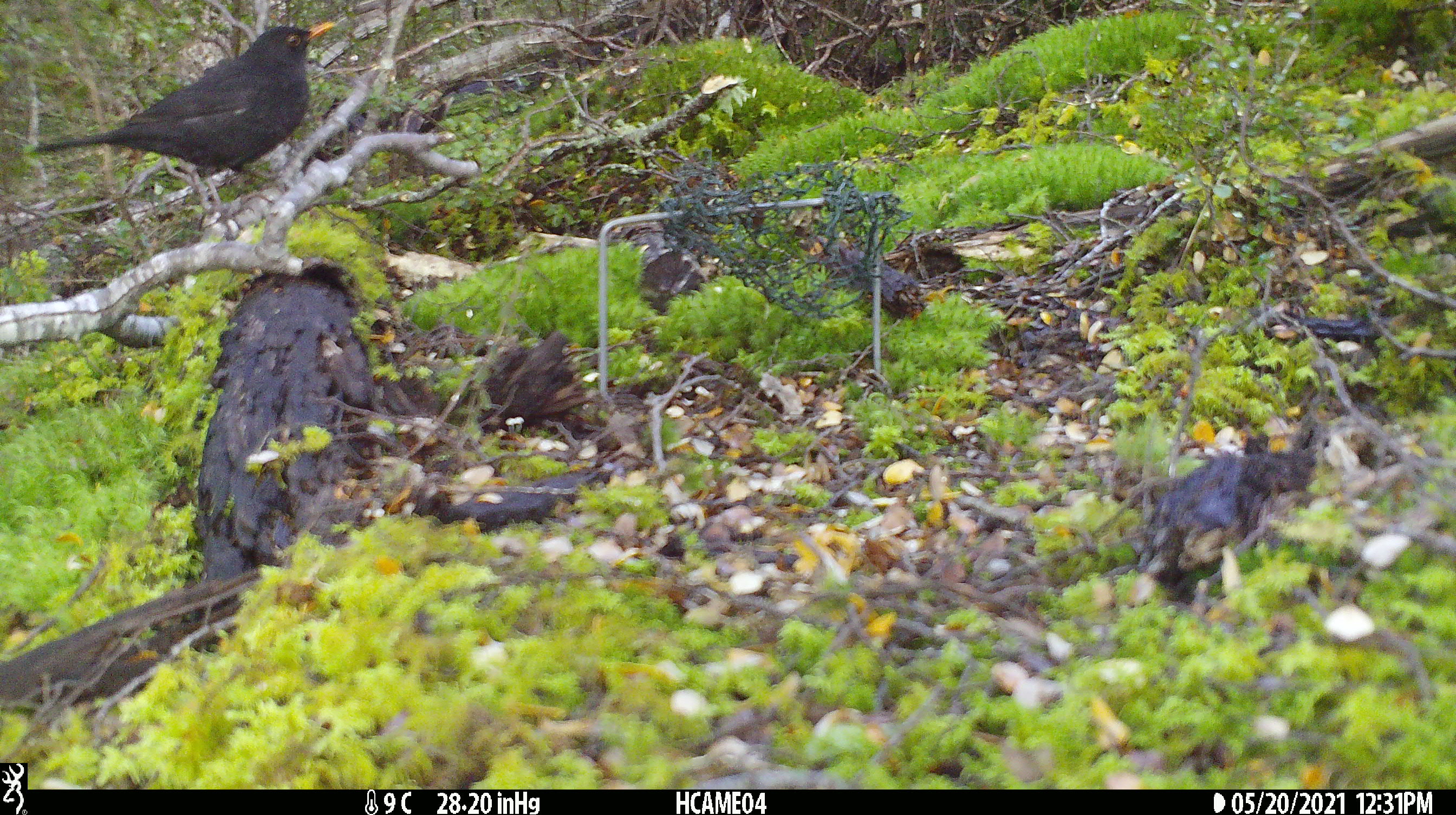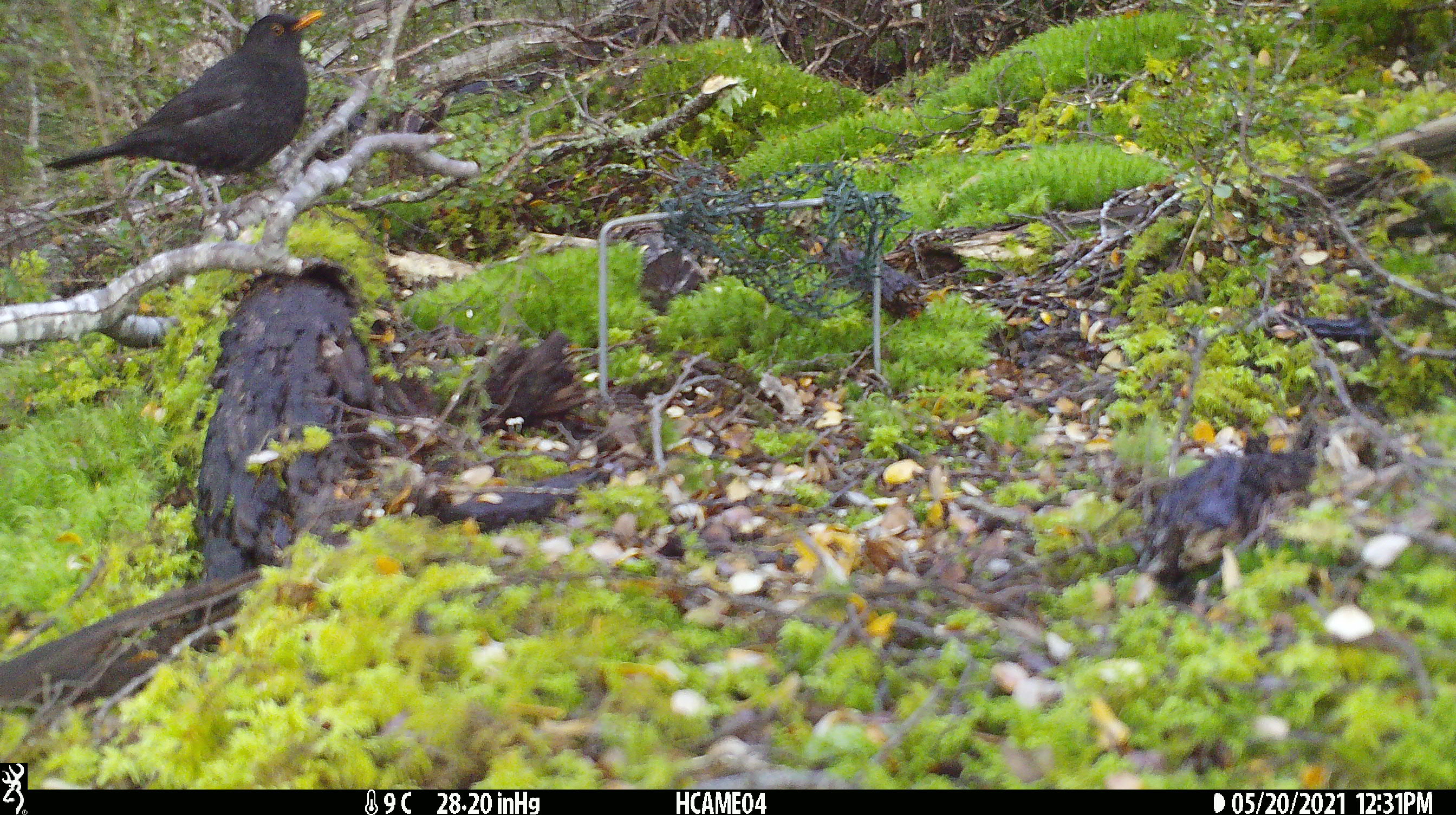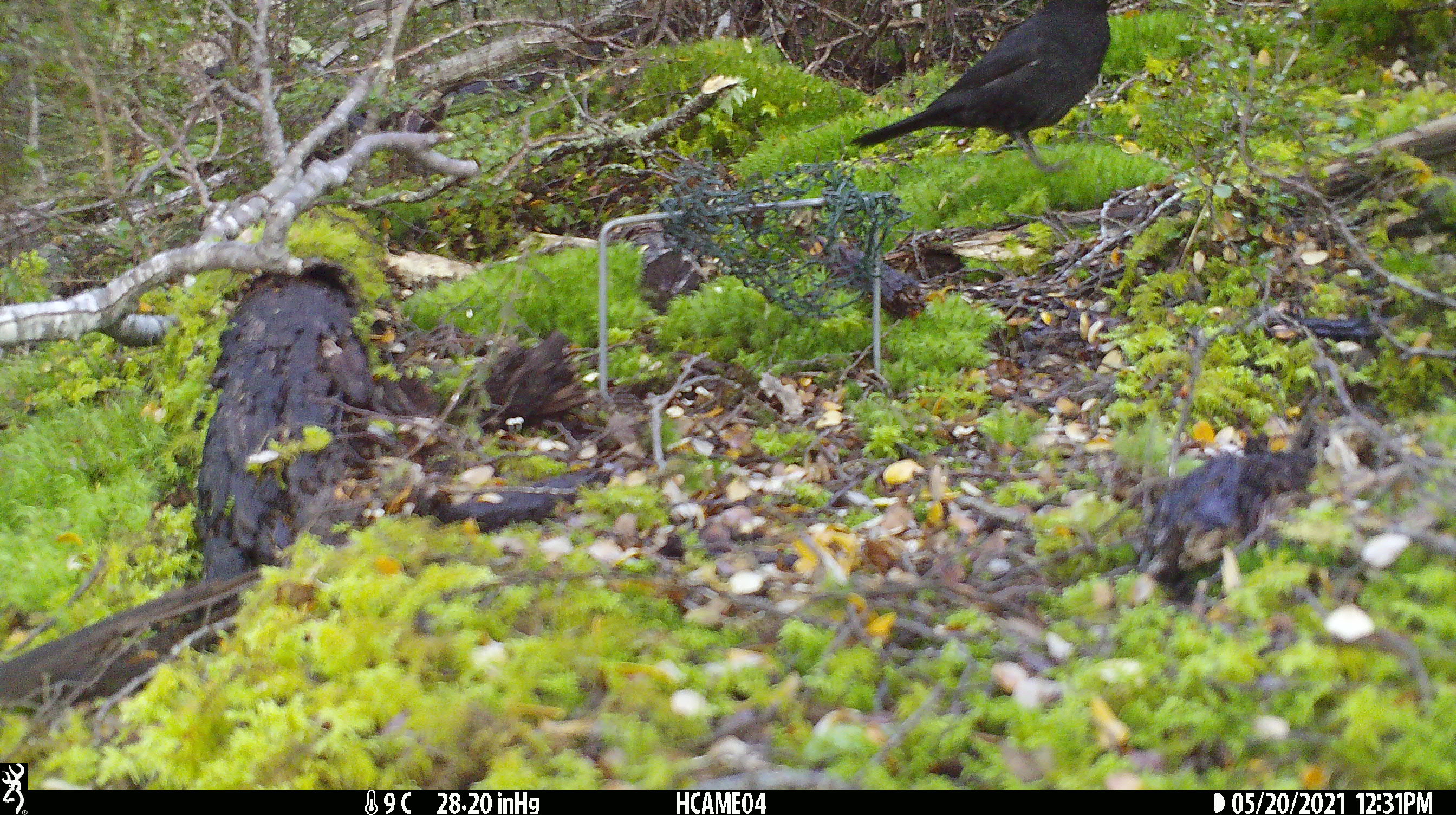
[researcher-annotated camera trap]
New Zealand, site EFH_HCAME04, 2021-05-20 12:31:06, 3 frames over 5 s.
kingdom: Animalia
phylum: Chordata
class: Aves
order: Passeriformes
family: Turdidae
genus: Turdus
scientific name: Turdus merula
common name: eurasian blackbird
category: blackbird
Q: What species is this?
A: Blackbird (eurasian blackbird) (Turdus merula).